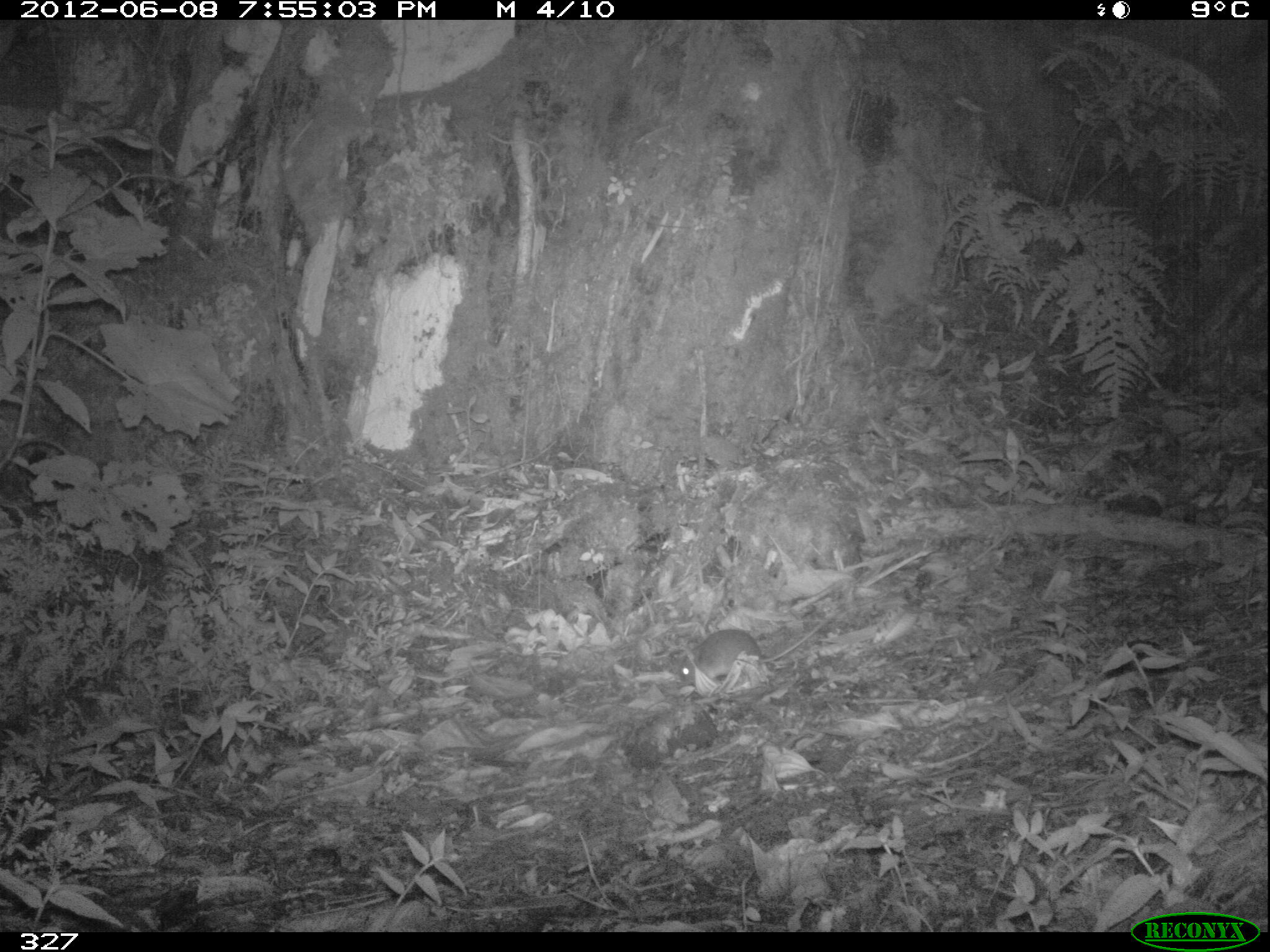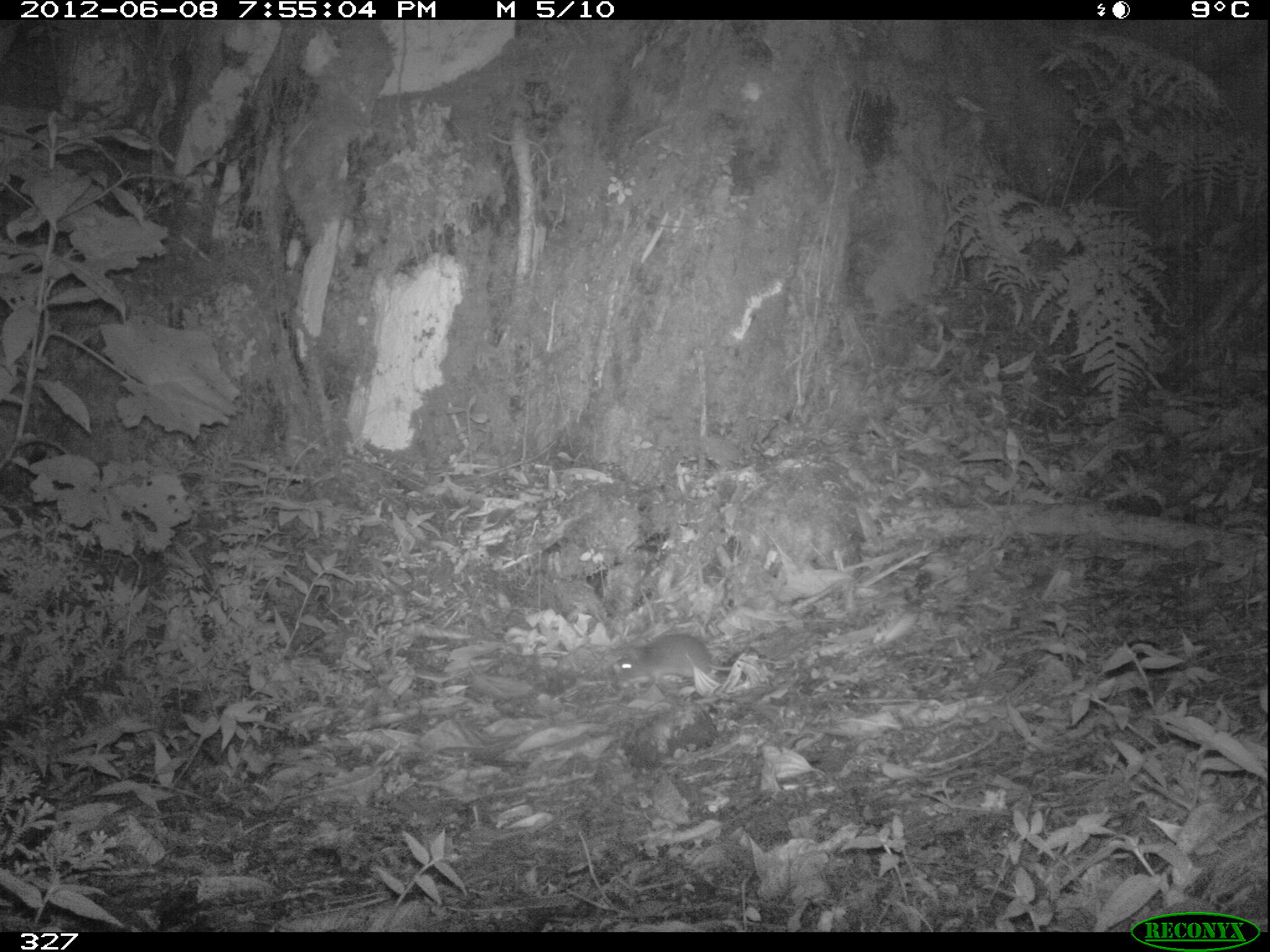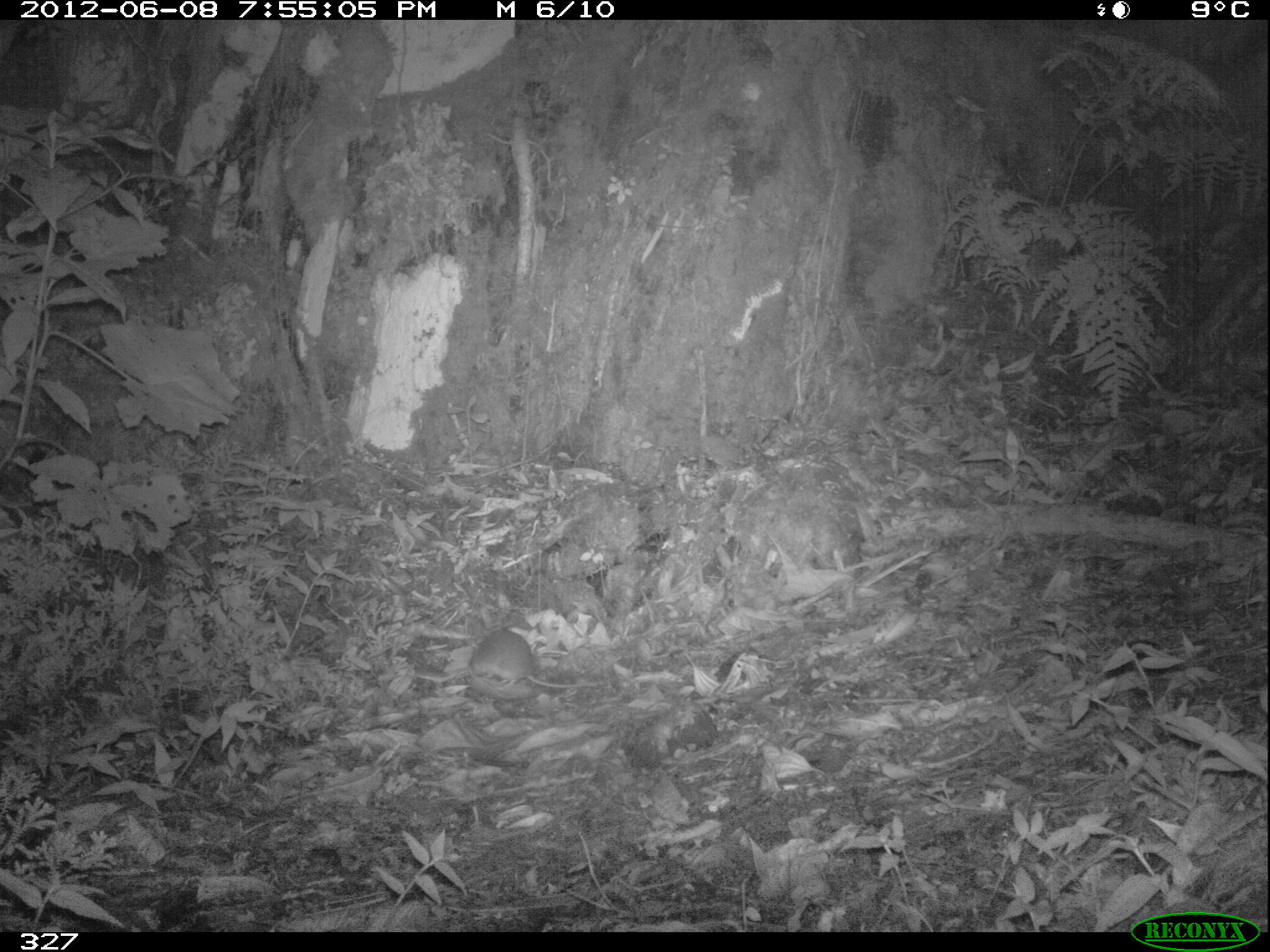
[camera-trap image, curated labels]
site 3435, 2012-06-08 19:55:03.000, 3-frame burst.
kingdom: Animalia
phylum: Chordata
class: Mammalia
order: Rodentia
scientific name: Rodentia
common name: rodents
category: unknown rodent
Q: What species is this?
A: Unknown rodent (rodents) (Rodentia).